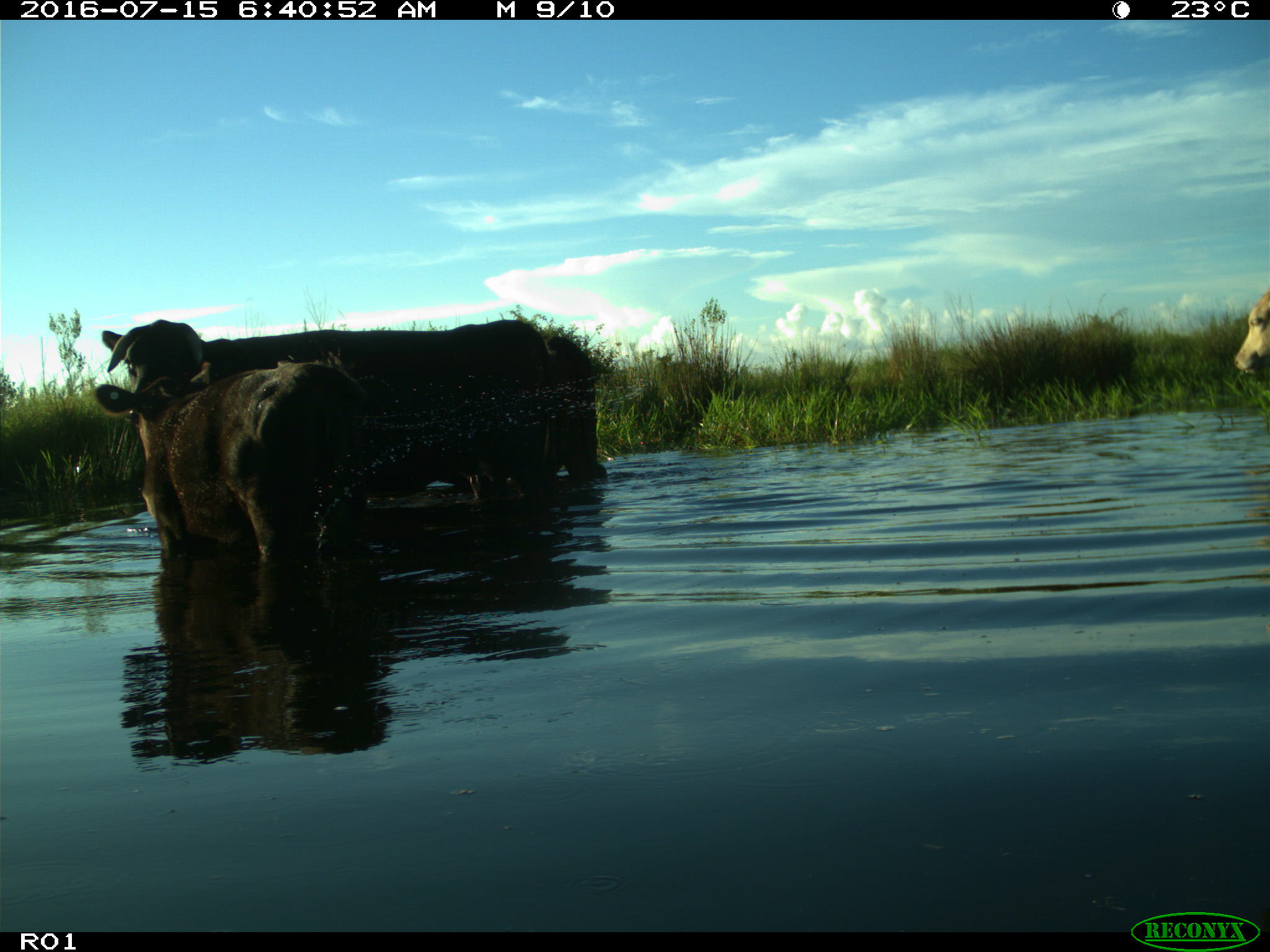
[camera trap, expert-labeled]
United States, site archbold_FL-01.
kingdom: Animalia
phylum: Chordata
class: Mammalia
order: Artiodactyla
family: Bovidae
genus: Bos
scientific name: Bos taurus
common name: domestic cow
Bos taurus (domestic cow).